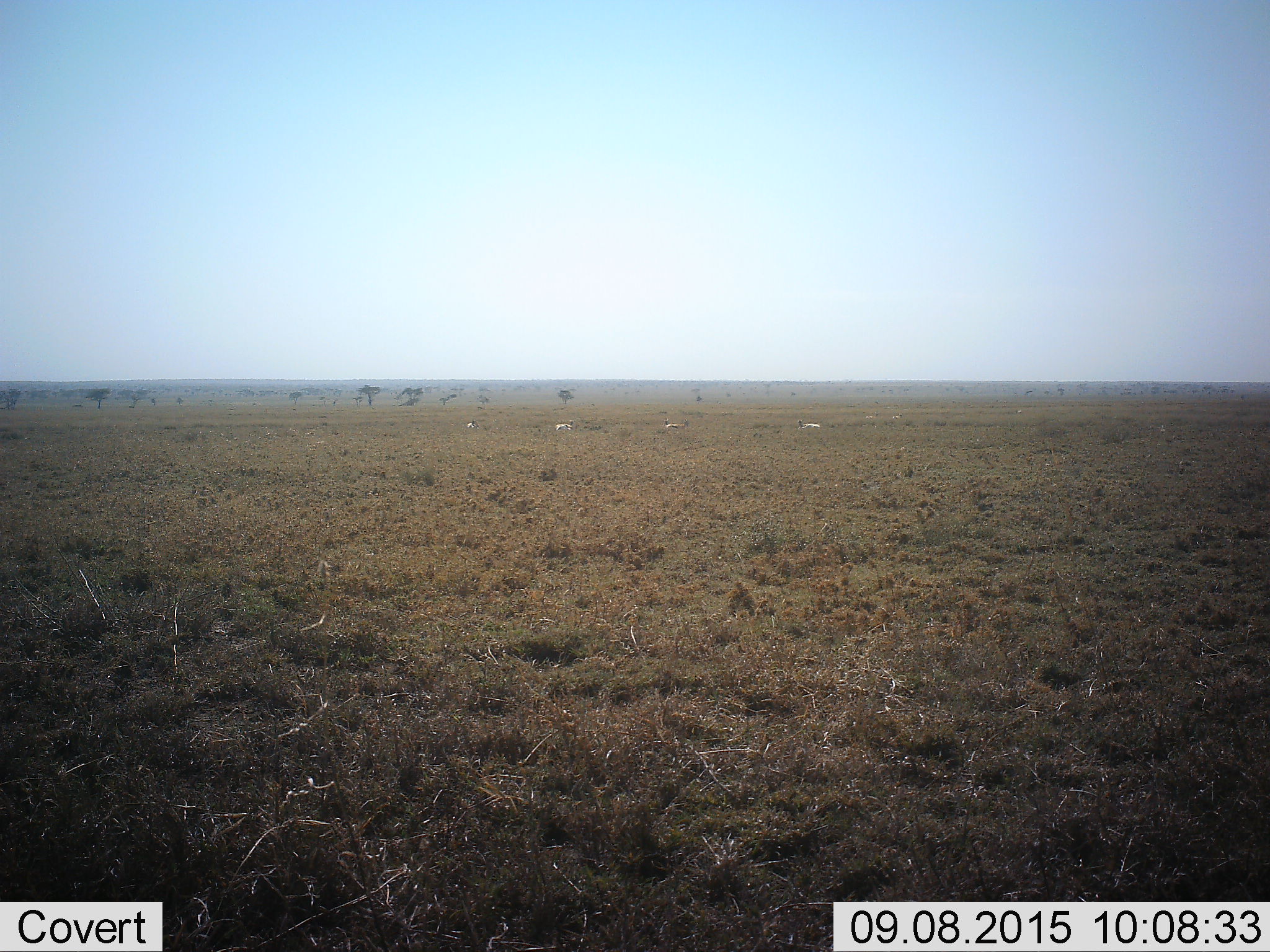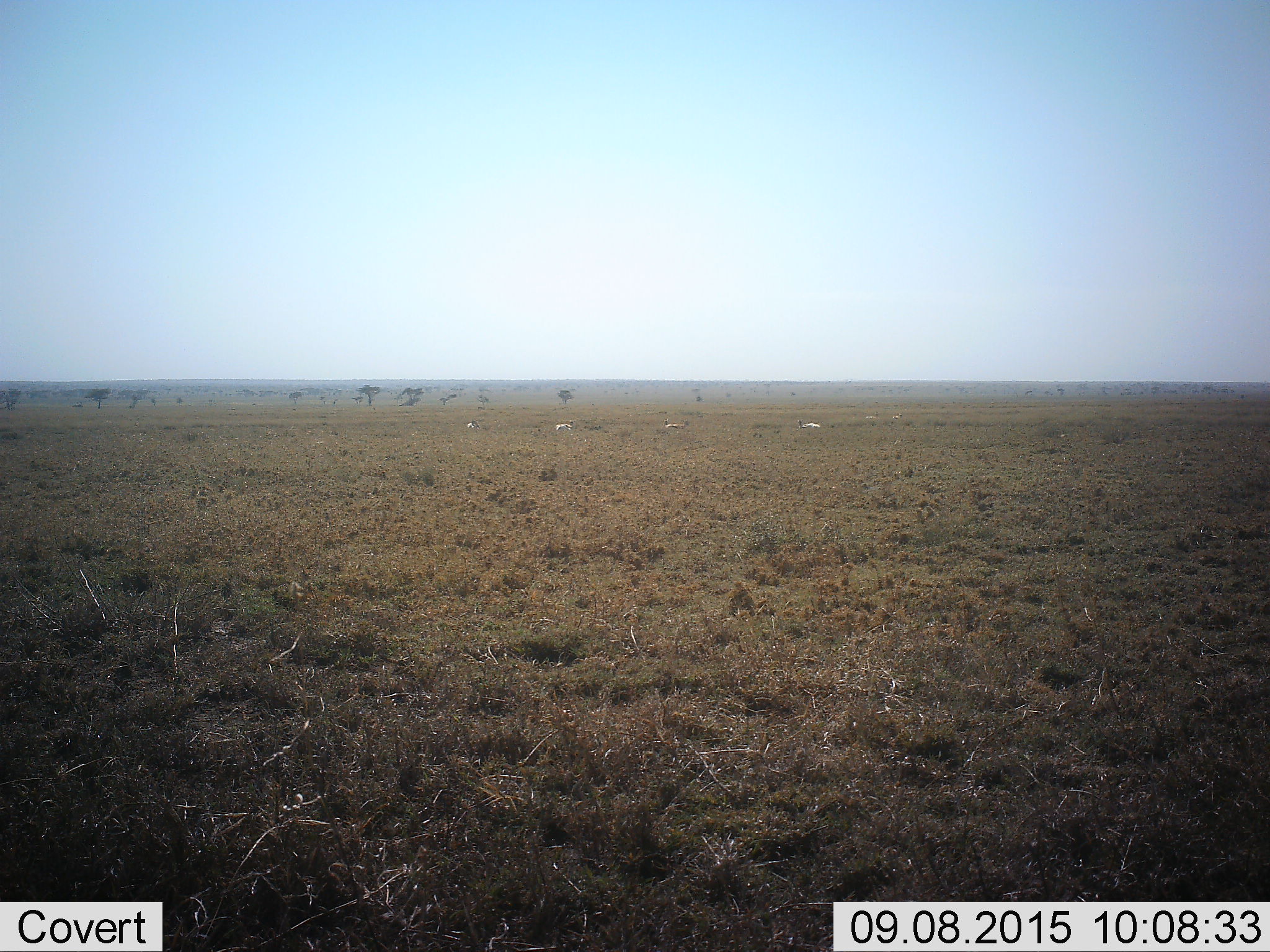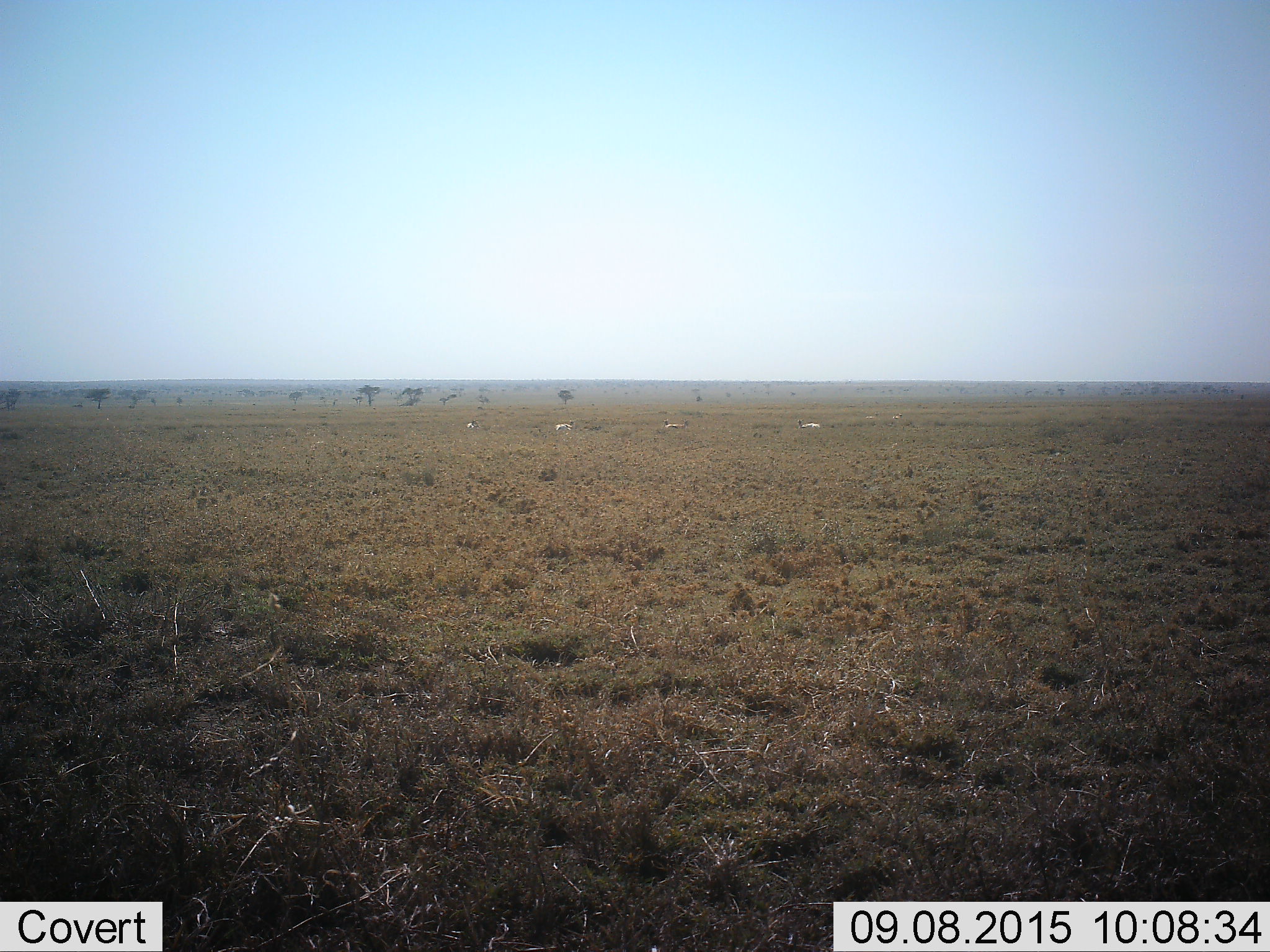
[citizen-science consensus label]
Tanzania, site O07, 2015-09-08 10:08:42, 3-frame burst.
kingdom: Animalia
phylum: Chordata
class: Mammalia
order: Artiodactyla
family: Bovidae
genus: Eudorcas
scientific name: Eudorcas thomsonii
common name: thomson's gazelle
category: gazellethomsons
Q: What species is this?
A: Gazellethomsons (thomson's gazelle) (Eudorcas thomsonii).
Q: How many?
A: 6.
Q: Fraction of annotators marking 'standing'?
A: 33%.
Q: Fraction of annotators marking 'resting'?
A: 100%.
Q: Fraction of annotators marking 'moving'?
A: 33%.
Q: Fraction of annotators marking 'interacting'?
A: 0%.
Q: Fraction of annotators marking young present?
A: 0%.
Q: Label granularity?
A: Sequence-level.